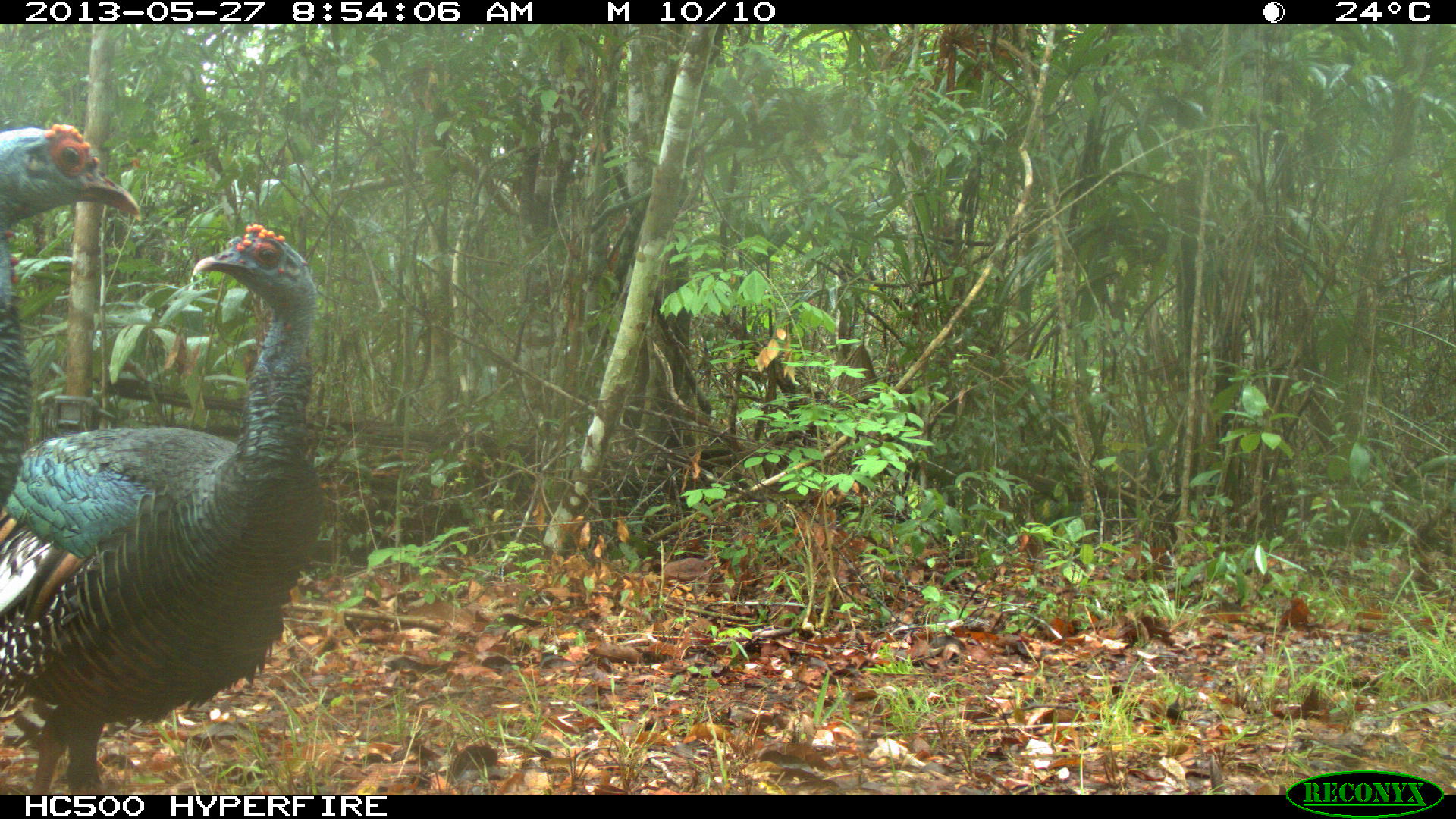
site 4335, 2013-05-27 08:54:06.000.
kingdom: Animalia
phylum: Chordata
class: Aves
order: Galliformes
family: Phasianidae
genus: Meleagris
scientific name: Meleagris ocellata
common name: ocellated turkey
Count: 2.